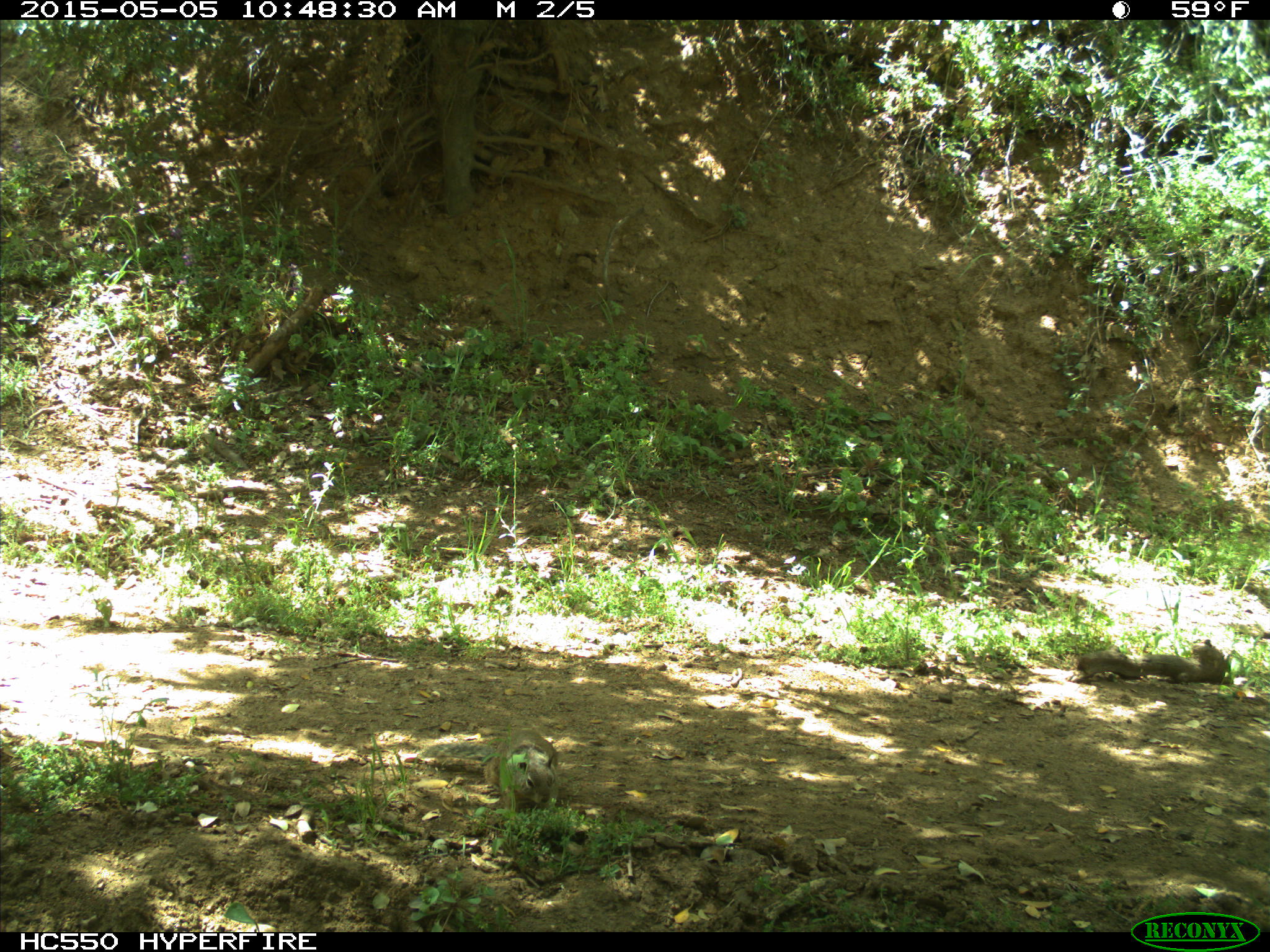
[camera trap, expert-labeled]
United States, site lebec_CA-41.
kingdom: Animalia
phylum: Chordata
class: Mammalia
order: Rodentia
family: Sciuridae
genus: Otospermophilus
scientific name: Otospermophilus beecheyi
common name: california ground squirrel